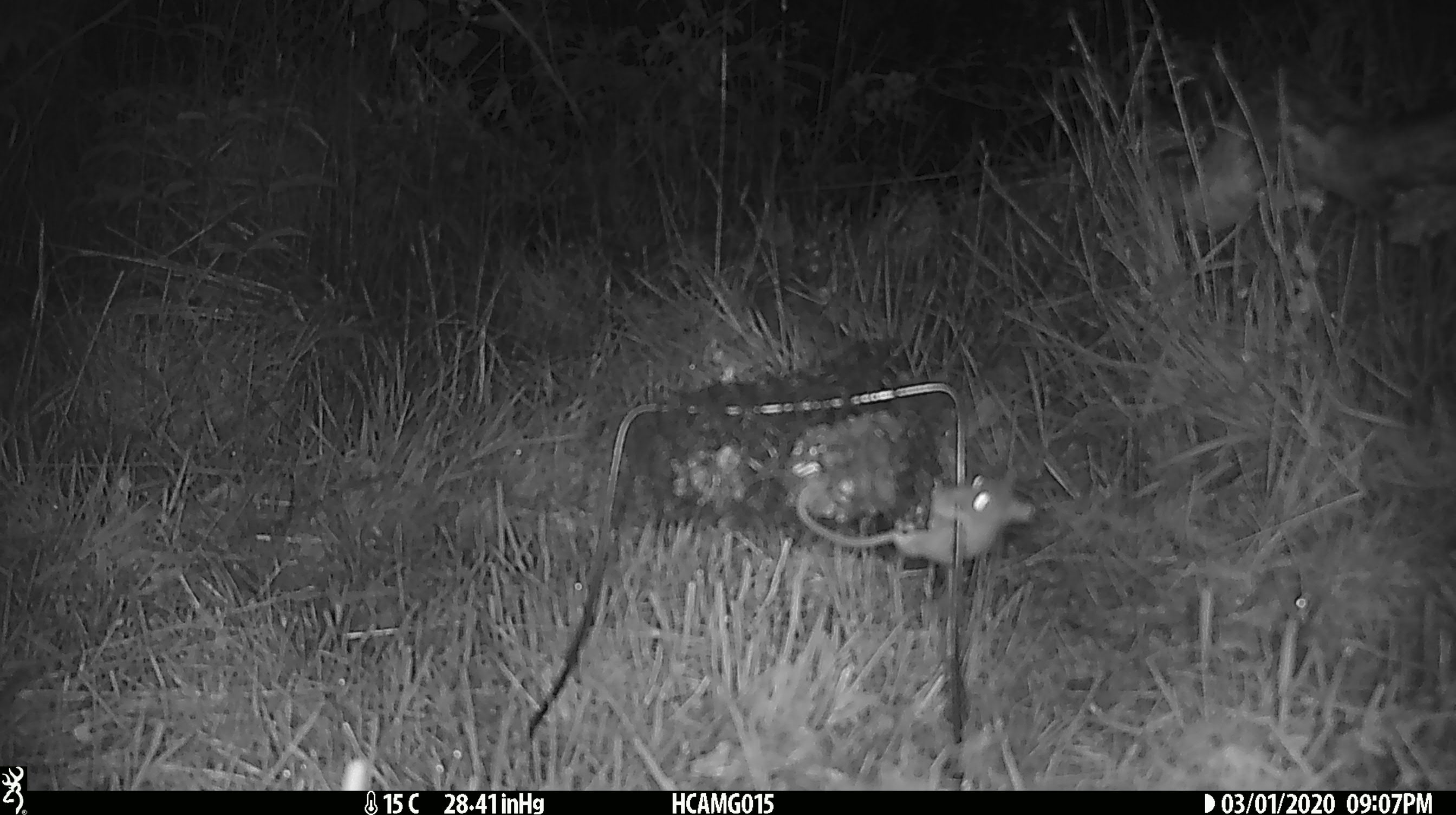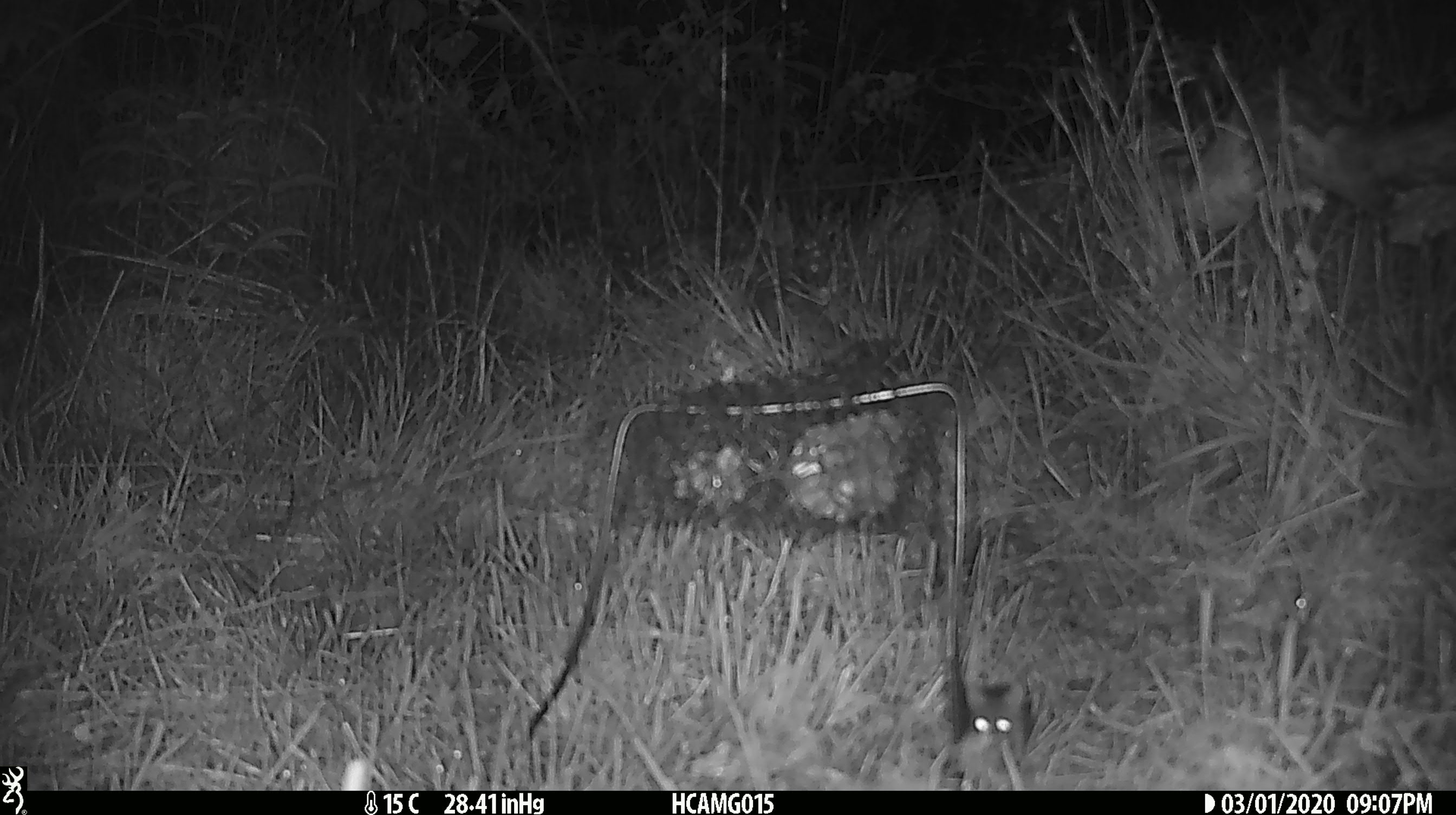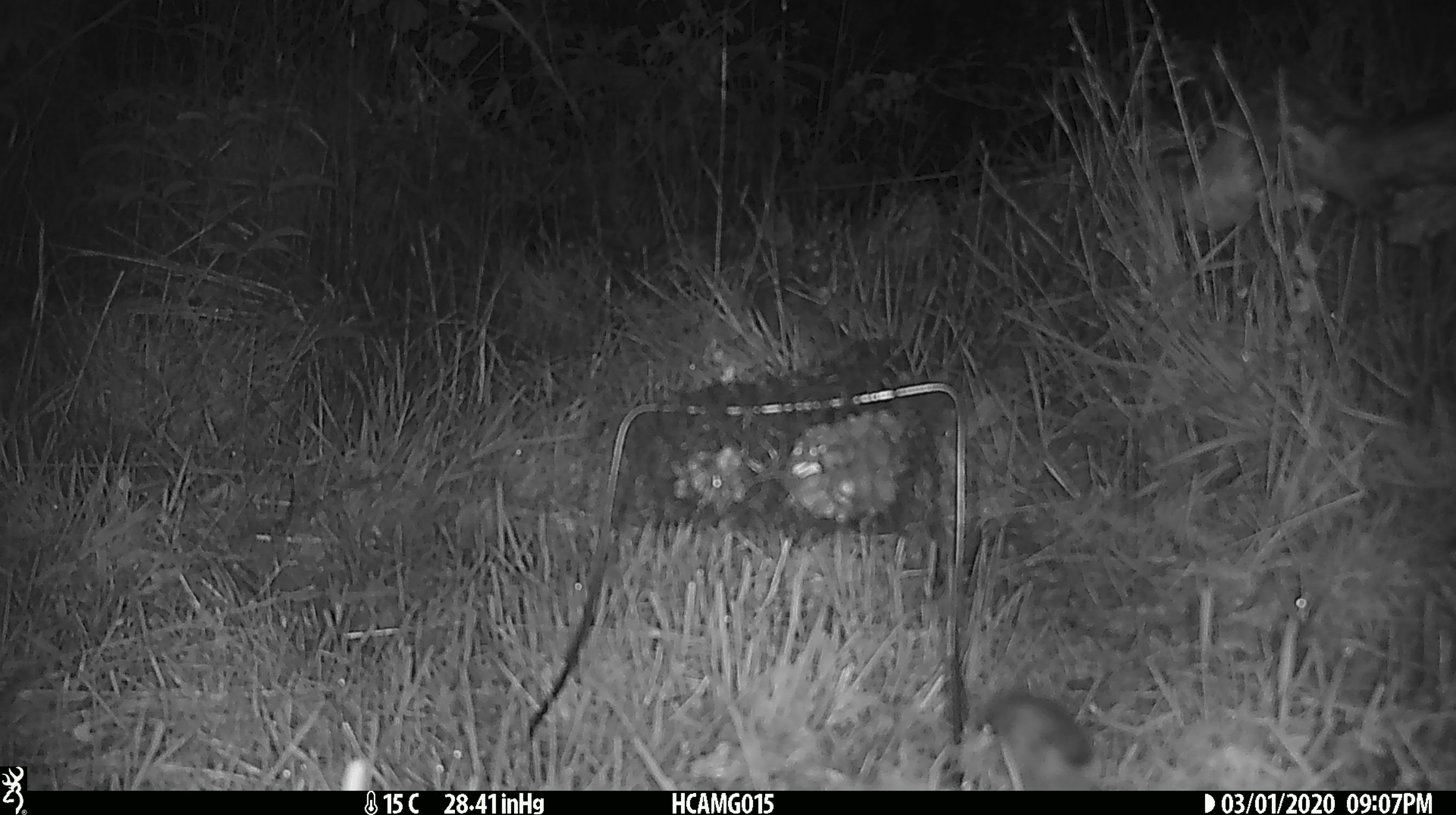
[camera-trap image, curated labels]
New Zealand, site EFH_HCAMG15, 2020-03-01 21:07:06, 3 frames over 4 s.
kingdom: Animalia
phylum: Chordata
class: Mammalia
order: Rodentia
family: Muridae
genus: Mus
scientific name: Mus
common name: mouse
Mouse (Mus).